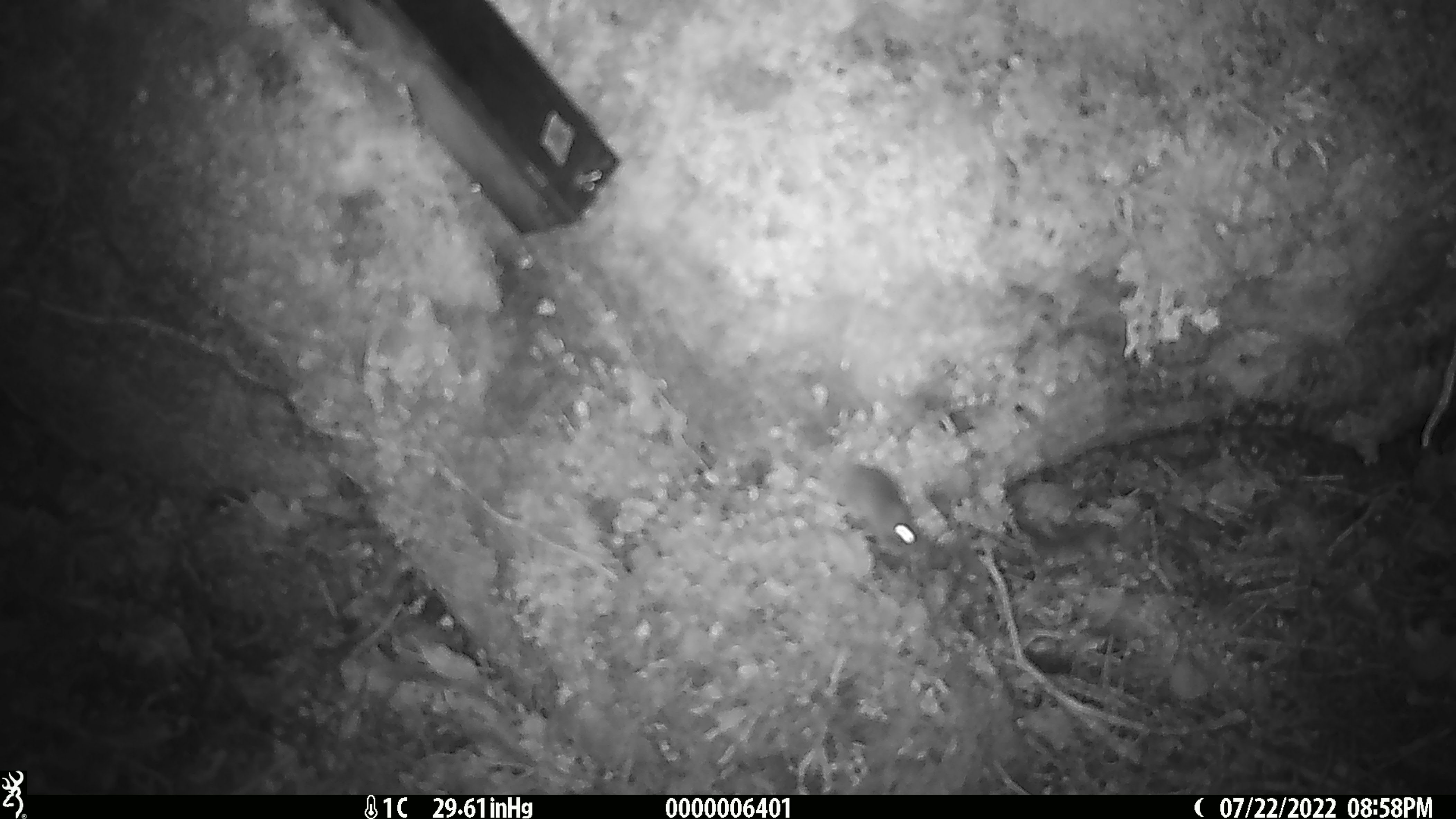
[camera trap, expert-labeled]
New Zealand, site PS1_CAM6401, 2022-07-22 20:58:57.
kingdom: Animalia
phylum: Chordata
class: Mammalia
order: Rodentia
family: Muridae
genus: Mus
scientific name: Mus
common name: mouse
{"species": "mouse (Mus)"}